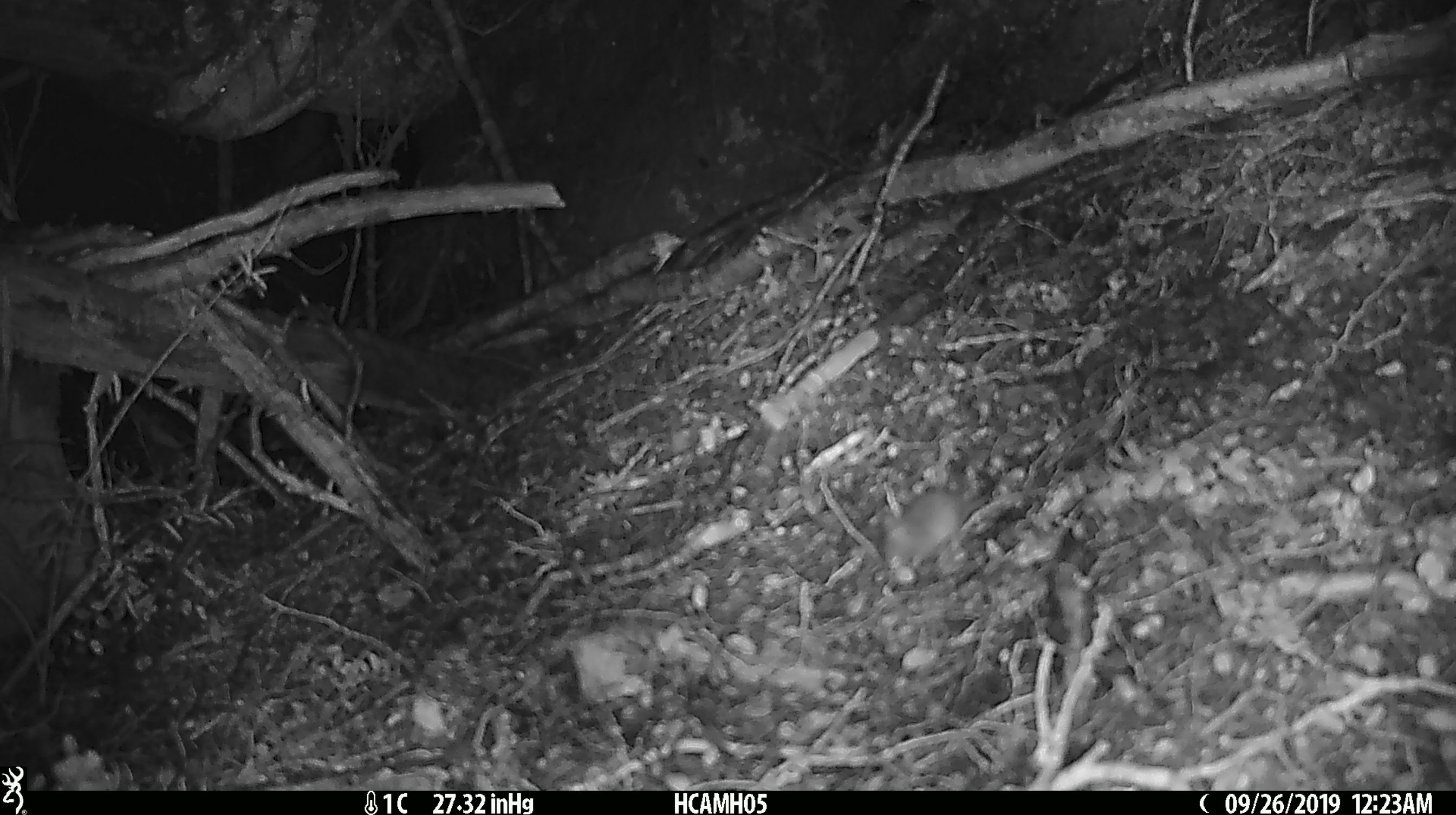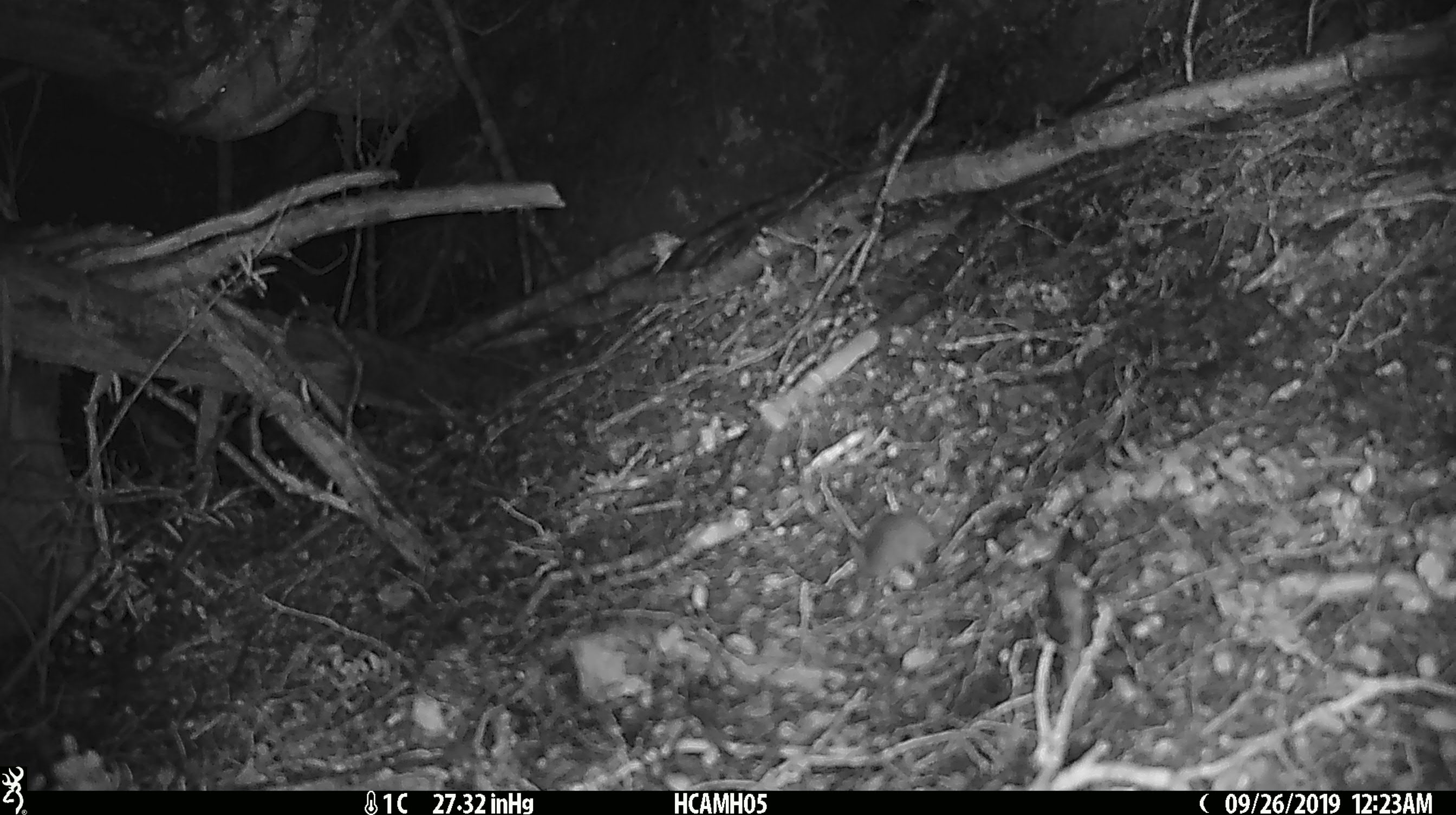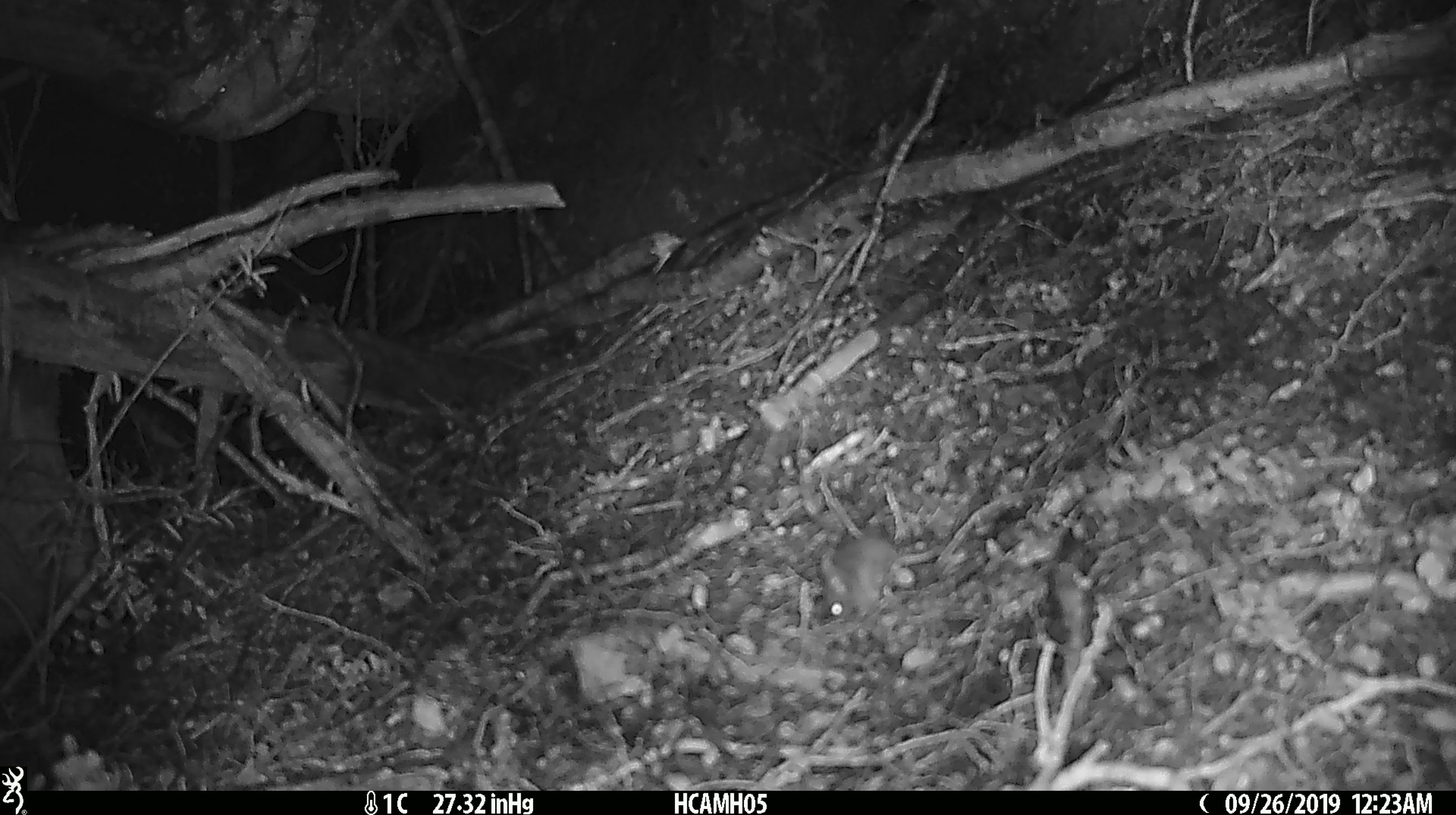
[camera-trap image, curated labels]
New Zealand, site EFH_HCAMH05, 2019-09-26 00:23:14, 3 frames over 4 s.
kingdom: Animalia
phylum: Chordata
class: Mammalia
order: Rodentia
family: Muridae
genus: Mus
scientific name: Mus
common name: mouse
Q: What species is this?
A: Mouse (Mus).